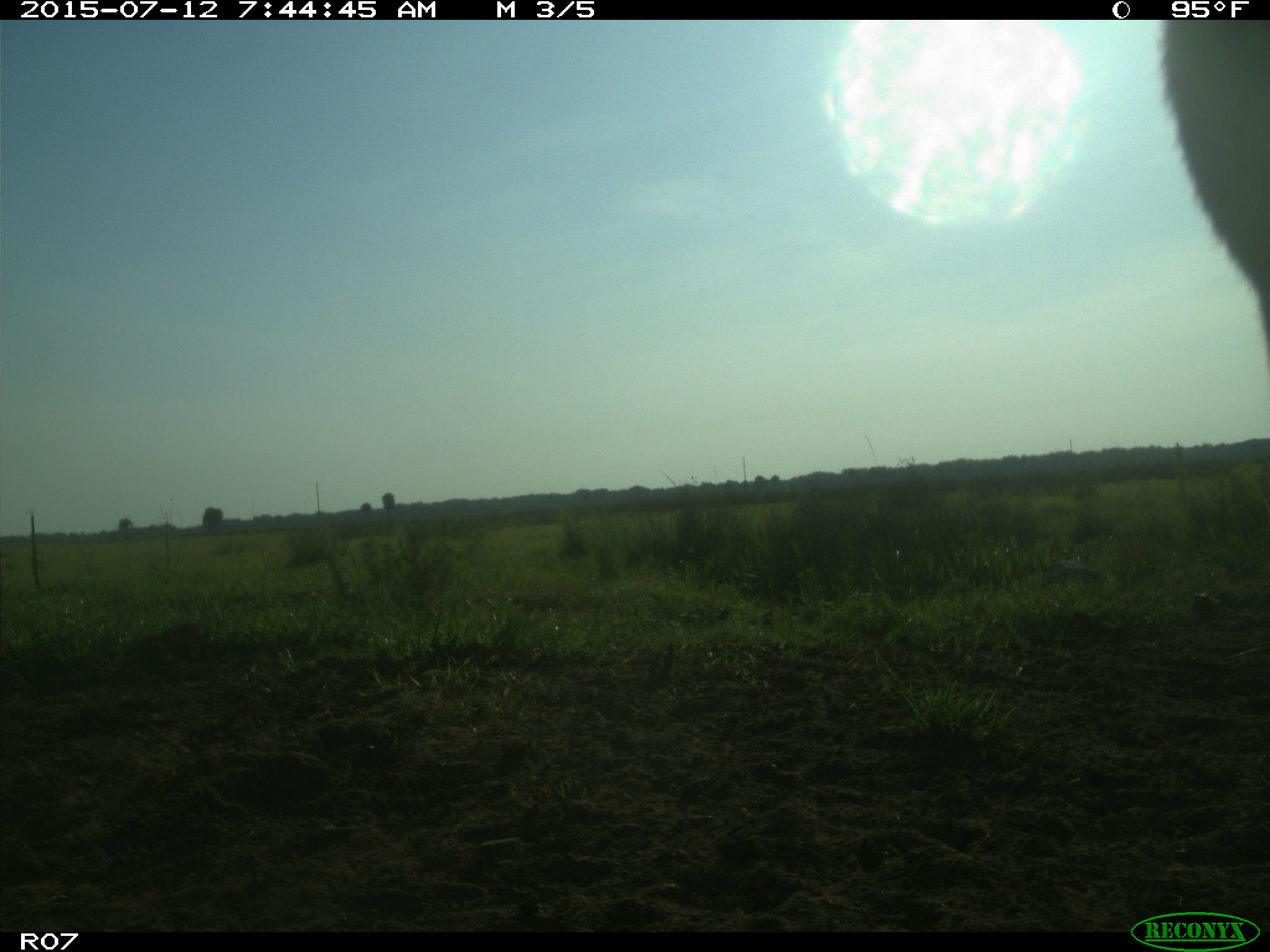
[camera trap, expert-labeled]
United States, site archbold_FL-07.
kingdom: Animalia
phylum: Chordata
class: Mammalia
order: Artiodactyla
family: Bovidae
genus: Bos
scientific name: Bos taurus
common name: domestic cow